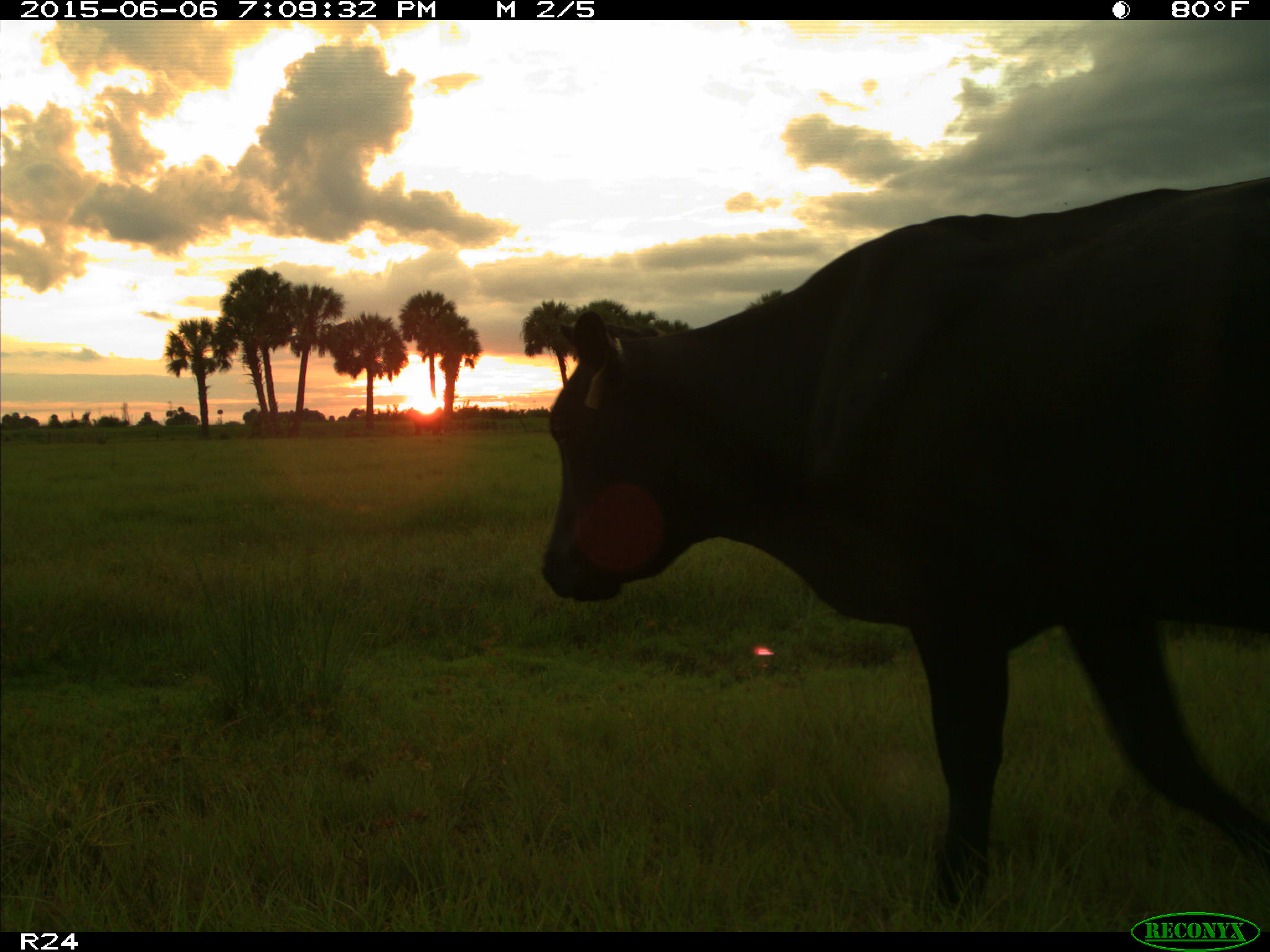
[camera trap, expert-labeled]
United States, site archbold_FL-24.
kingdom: Animalia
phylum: Chordata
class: Mammalia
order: Artiodactyla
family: Bovidae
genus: Bos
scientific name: Bos taurus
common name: domestic cow